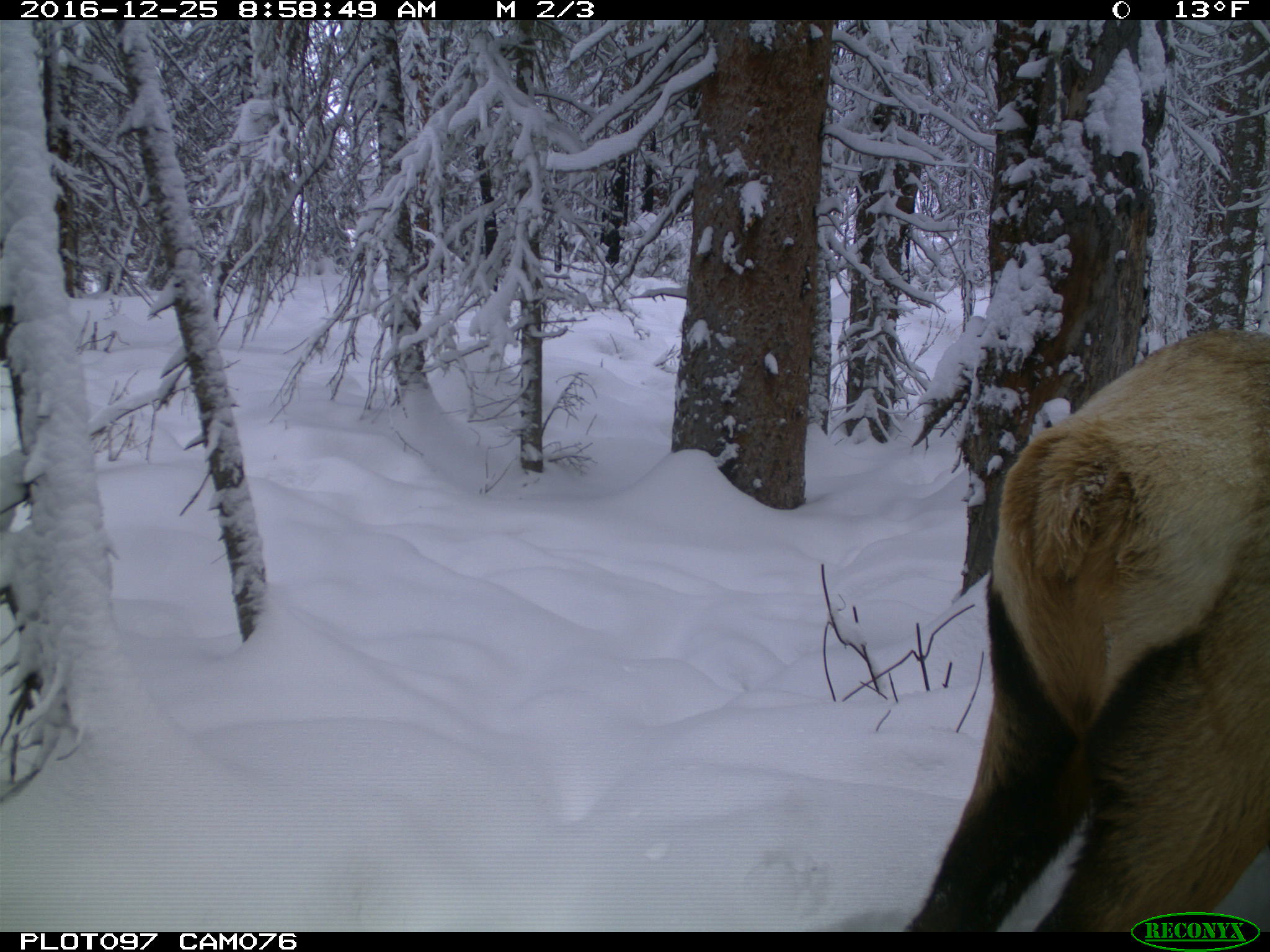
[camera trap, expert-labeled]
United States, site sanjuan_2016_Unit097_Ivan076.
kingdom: Animalia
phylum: Chordata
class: Mammalia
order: Artiodactyla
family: Cervidae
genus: Cervus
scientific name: Cervus elaphus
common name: red deer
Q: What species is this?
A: Cervus elaphus (red deer).